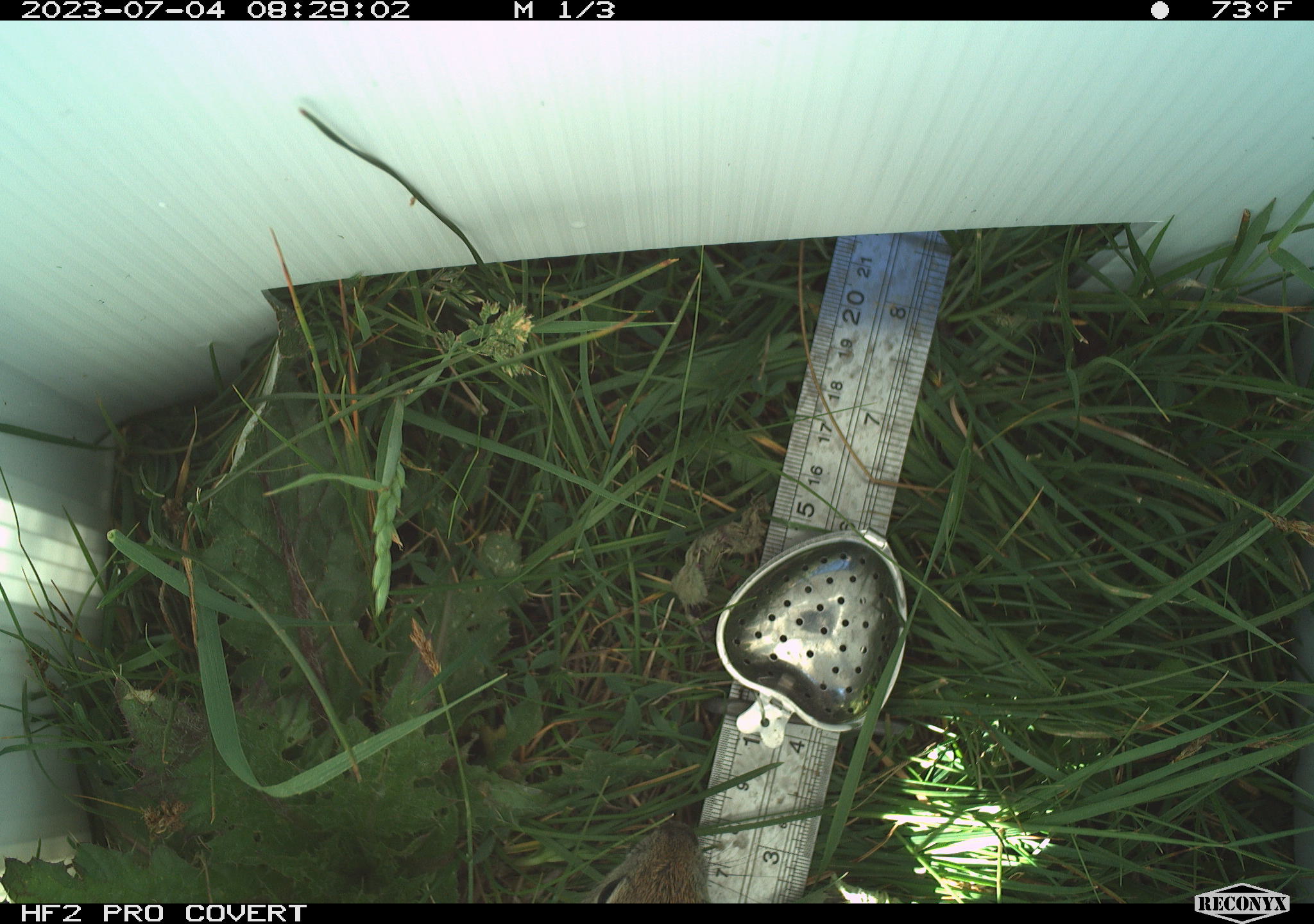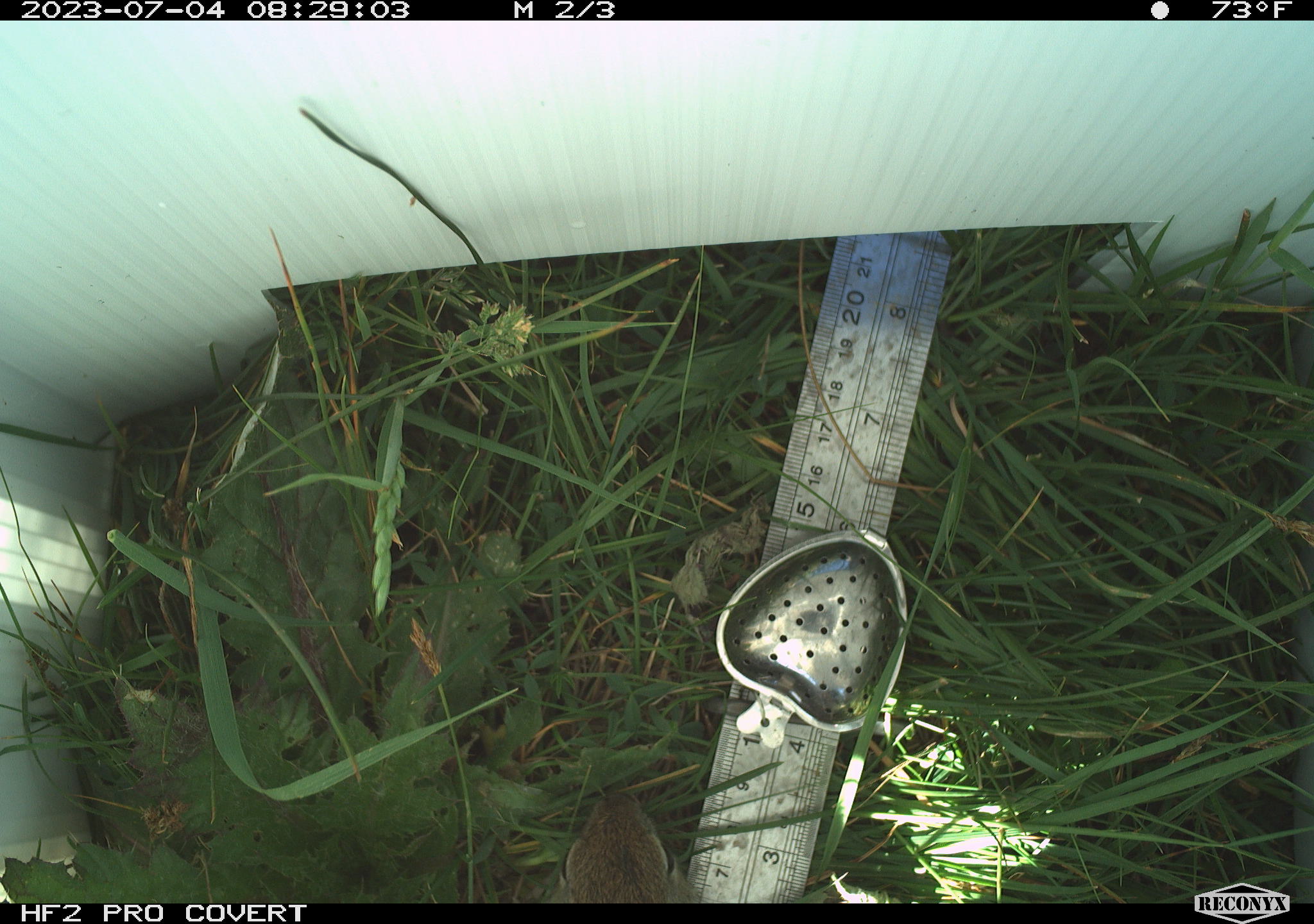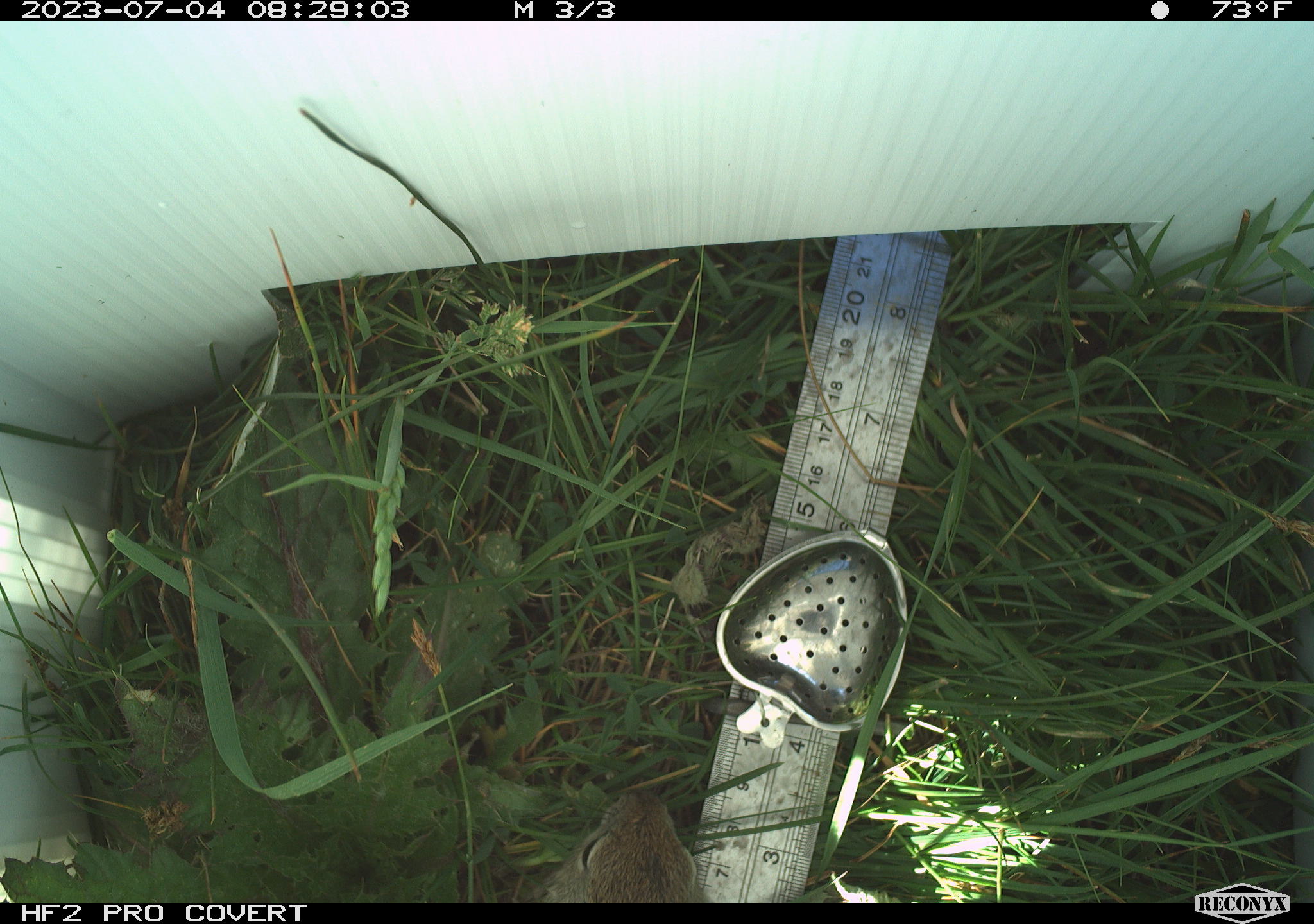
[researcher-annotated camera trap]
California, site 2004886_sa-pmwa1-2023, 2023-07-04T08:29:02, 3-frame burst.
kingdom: Animalia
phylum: Chordata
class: Mammalia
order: Rodentia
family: Sciuridae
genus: Urocitellus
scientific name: Urocitellus beldingi beldingi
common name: belding's ground squirrel